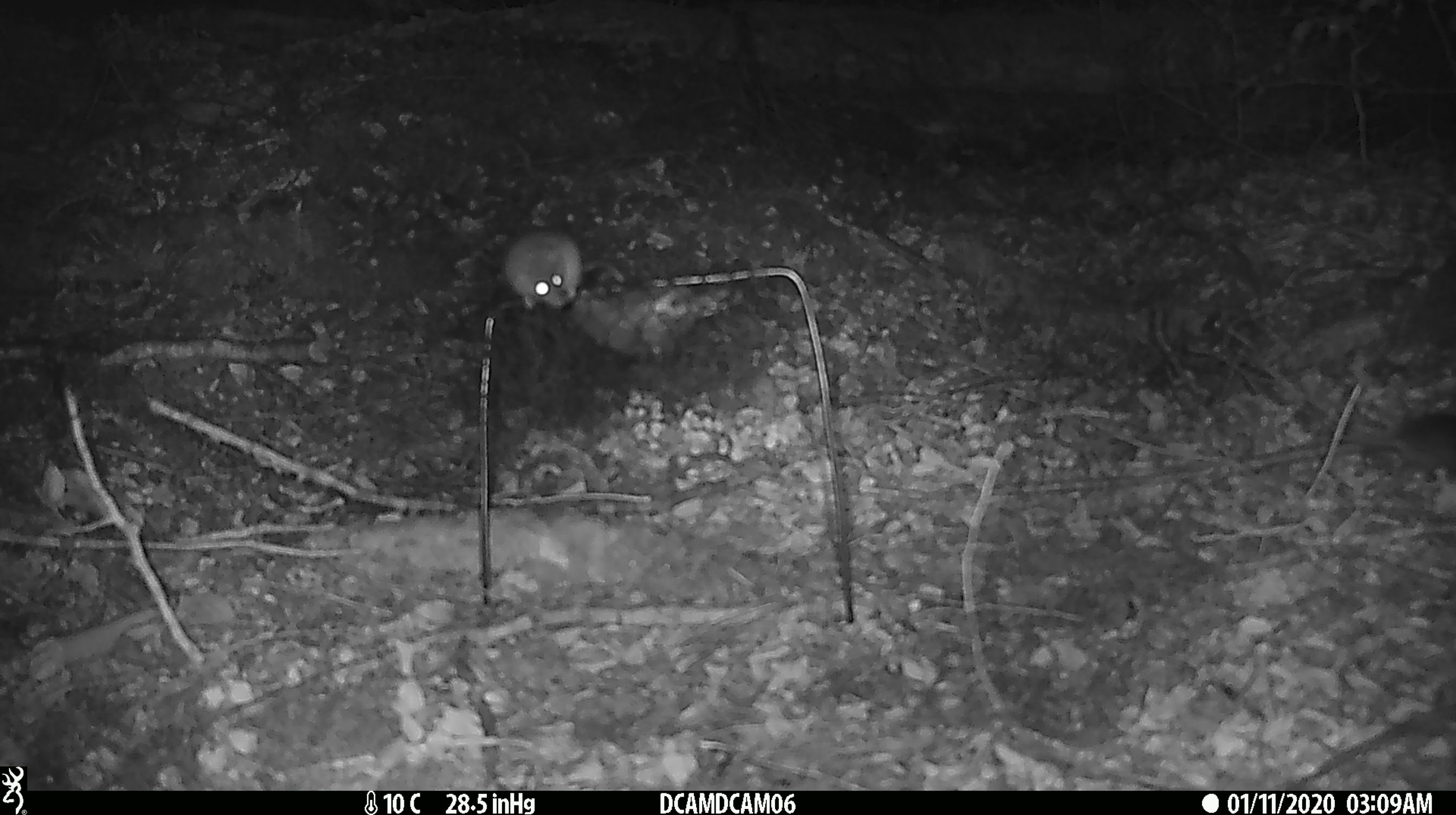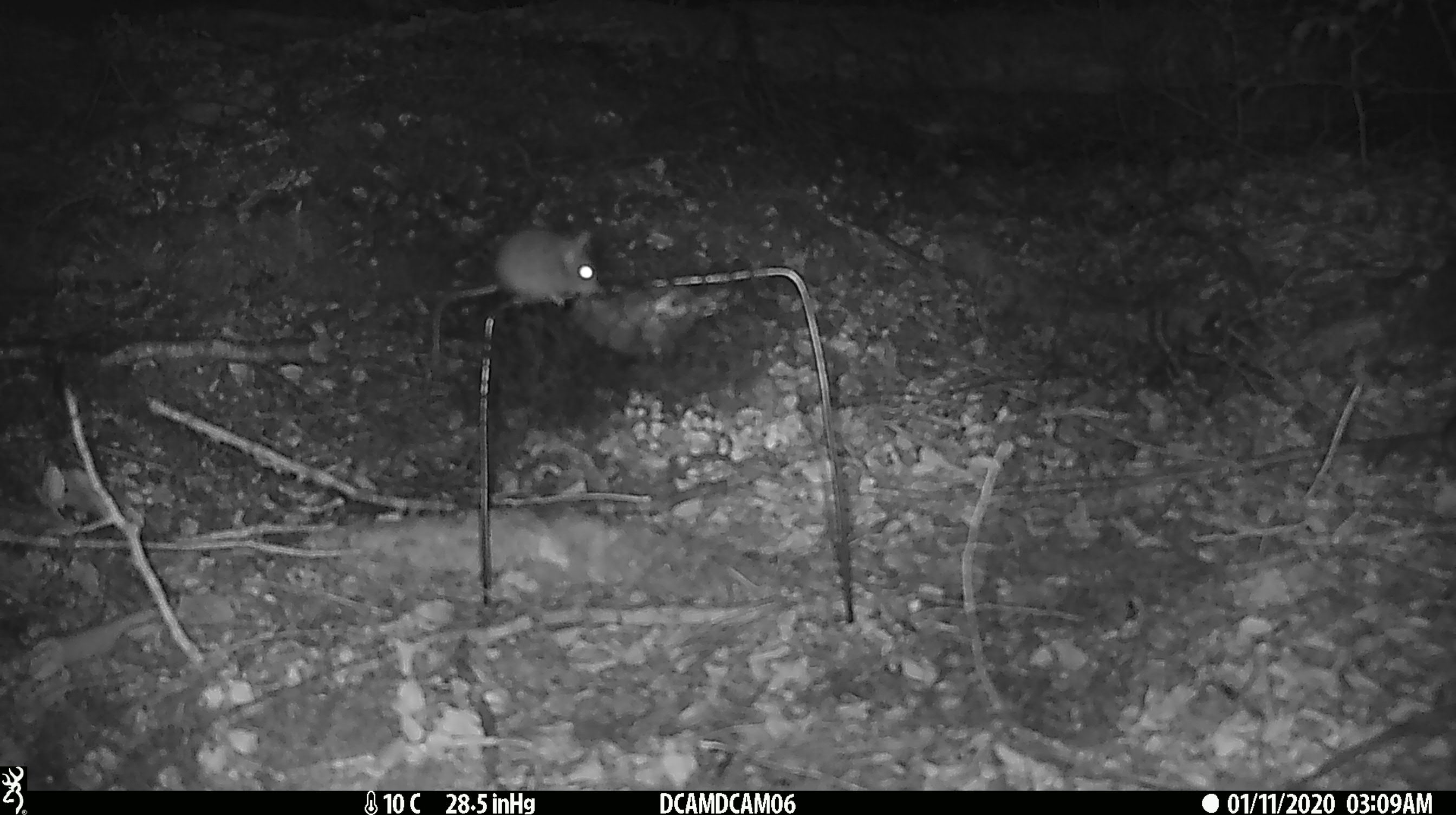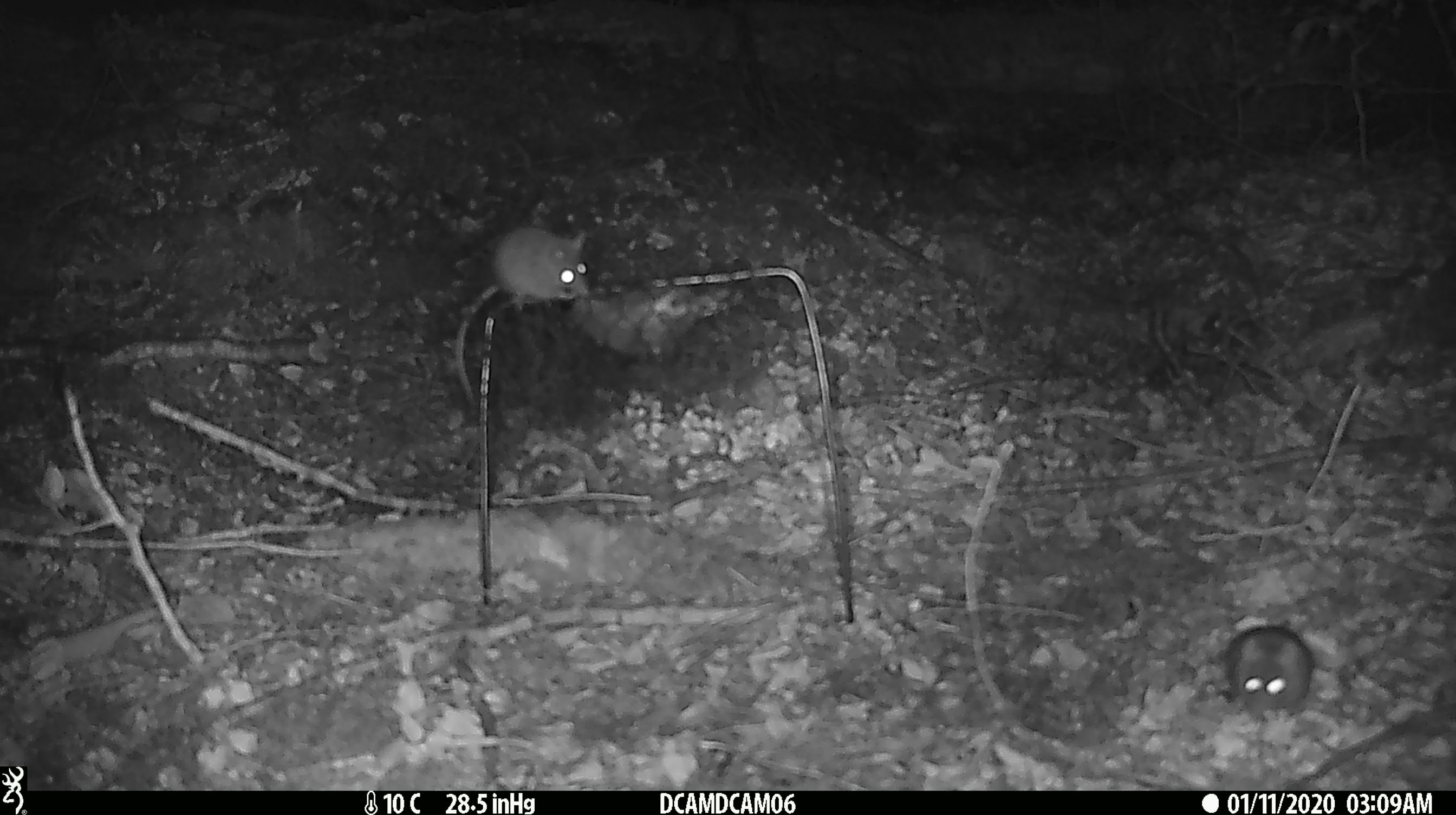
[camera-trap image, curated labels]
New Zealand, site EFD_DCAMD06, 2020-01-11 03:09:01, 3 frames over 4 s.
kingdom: Animalia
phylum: Chordata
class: Mammalia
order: Rodentia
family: Muridae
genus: Mus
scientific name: Mus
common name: mouse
Mouse (Mus).